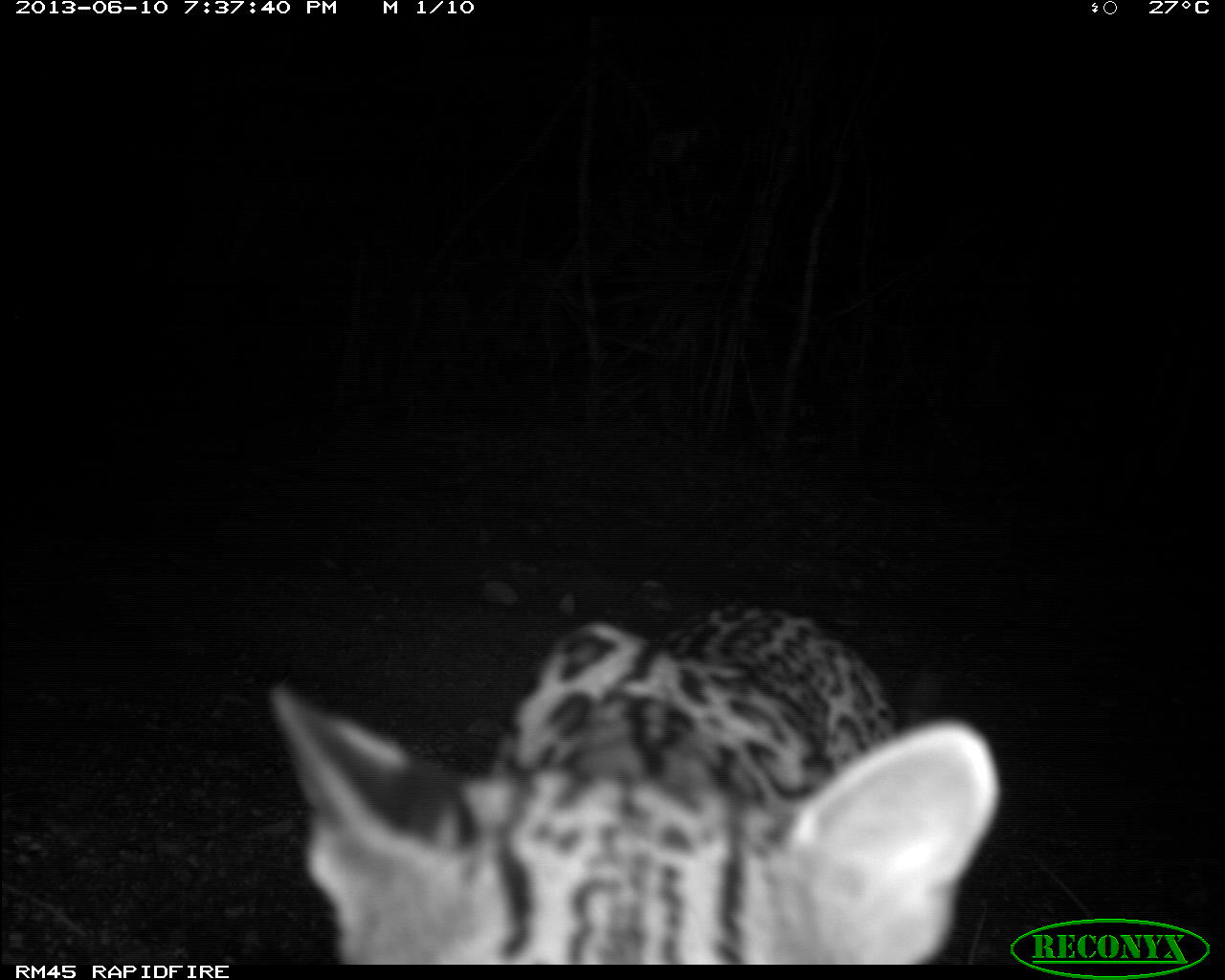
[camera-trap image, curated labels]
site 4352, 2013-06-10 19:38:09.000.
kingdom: Animalia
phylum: Chordata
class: Mammalia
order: Carnivora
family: Felidae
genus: Leopardus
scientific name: Leopardus pardalis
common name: ocelot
Leopardus pardalis (ocelot), count 1.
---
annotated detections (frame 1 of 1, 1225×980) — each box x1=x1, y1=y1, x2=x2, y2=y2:
leopardus pardalis: x1=267, y1=596, x2=1000, y2=965